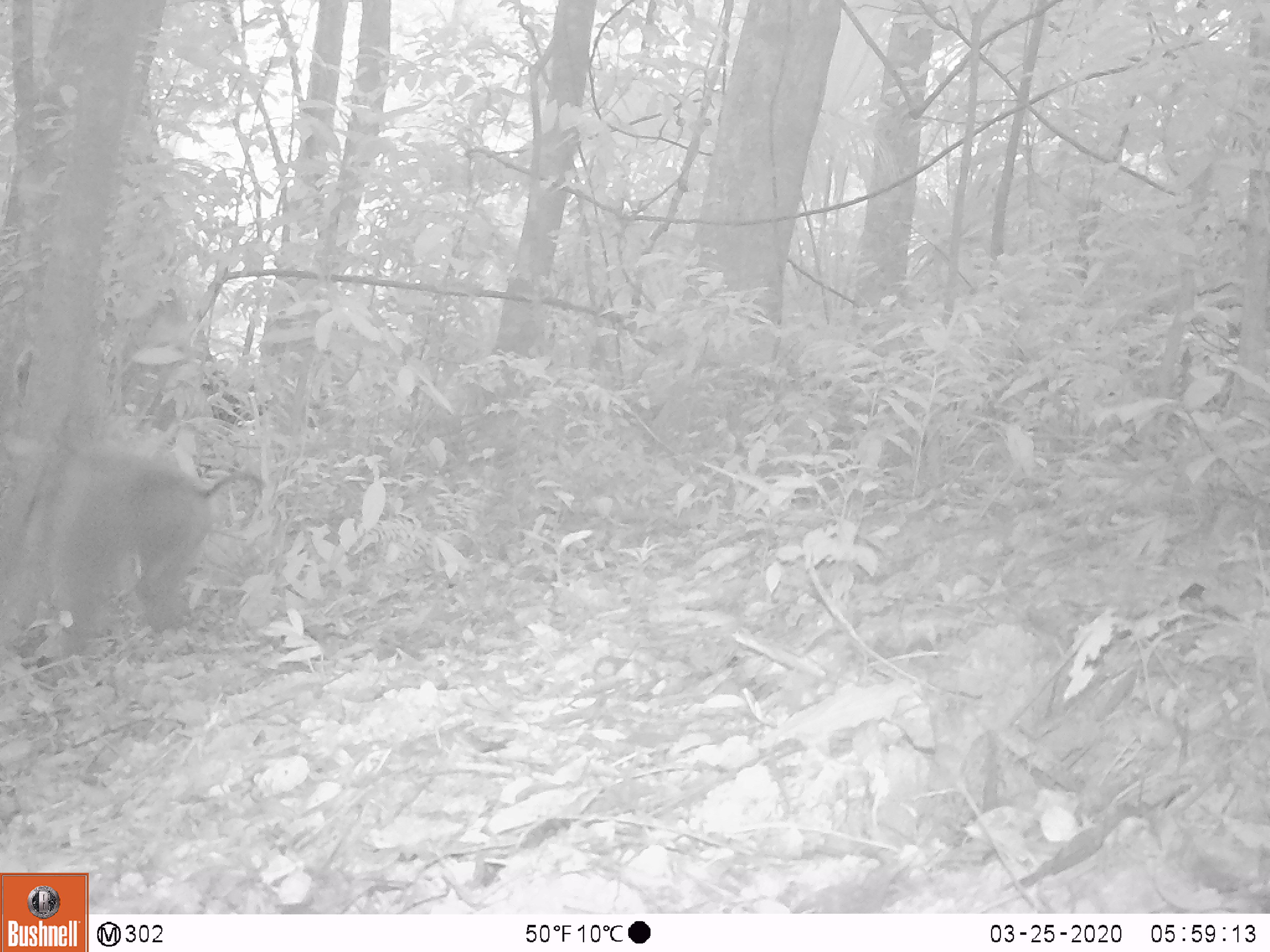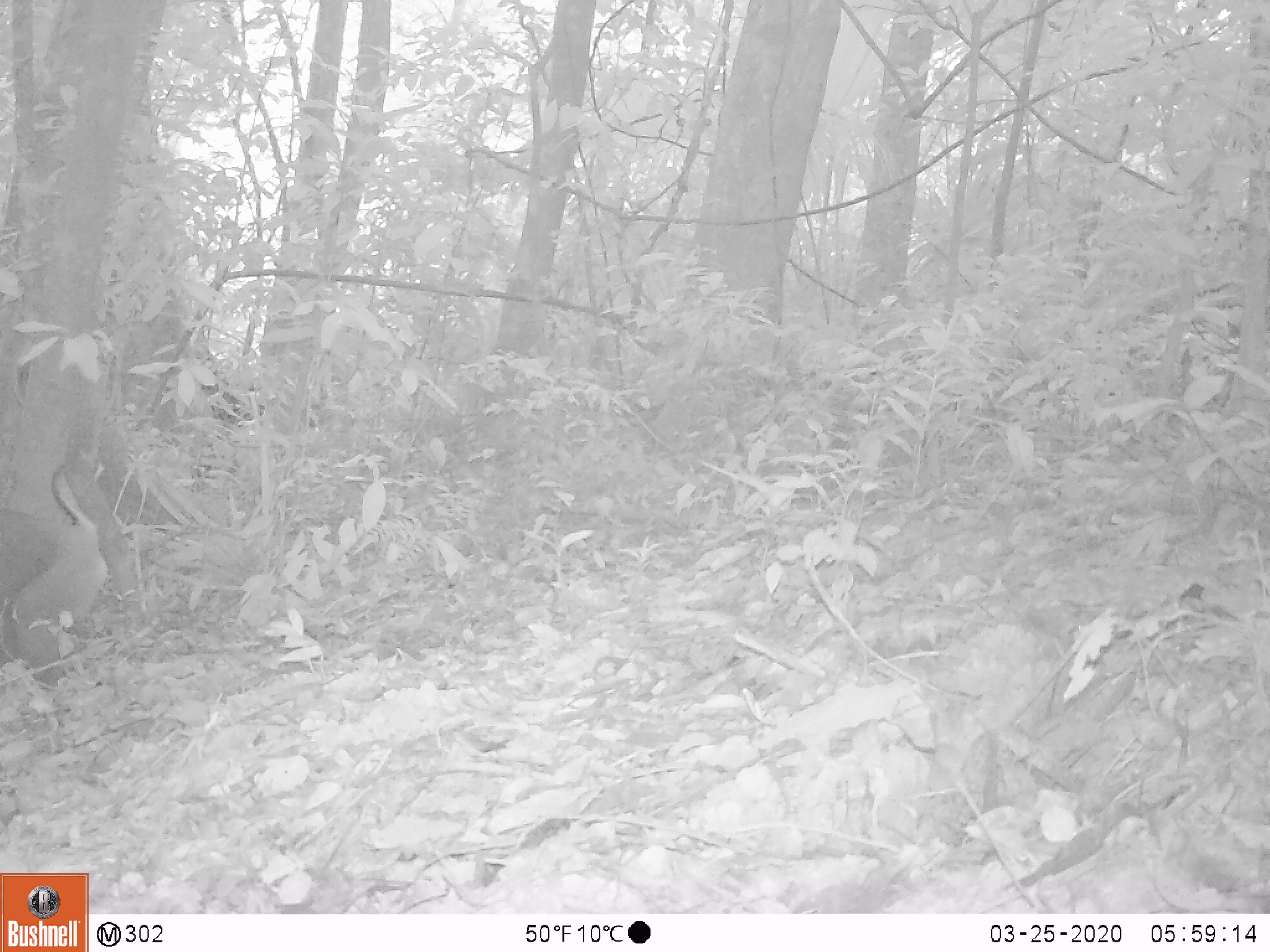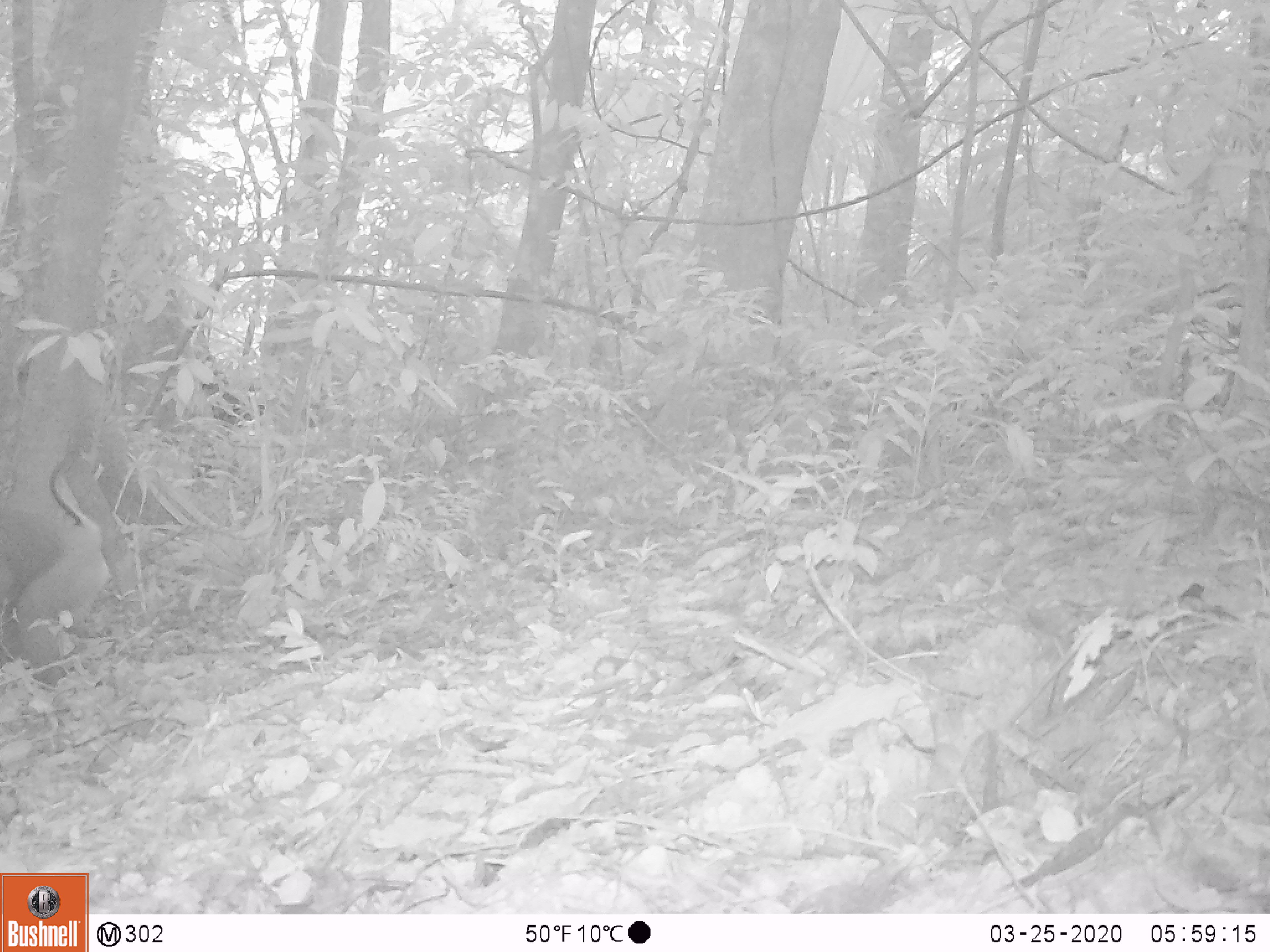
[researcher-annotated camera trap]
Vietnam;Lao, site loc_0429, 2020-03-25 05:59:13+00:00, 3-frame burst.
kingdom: Animalia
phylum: Chordata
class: Mammalia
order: Primates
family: Cercopithecidae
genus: Macaca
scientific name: Macaca nemestrina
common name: pig-tailed macaque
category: pig tailed macaque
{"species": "pig tailed macaque (pig-tailed macaque) (Macaca nemestrina)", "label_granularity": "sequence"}